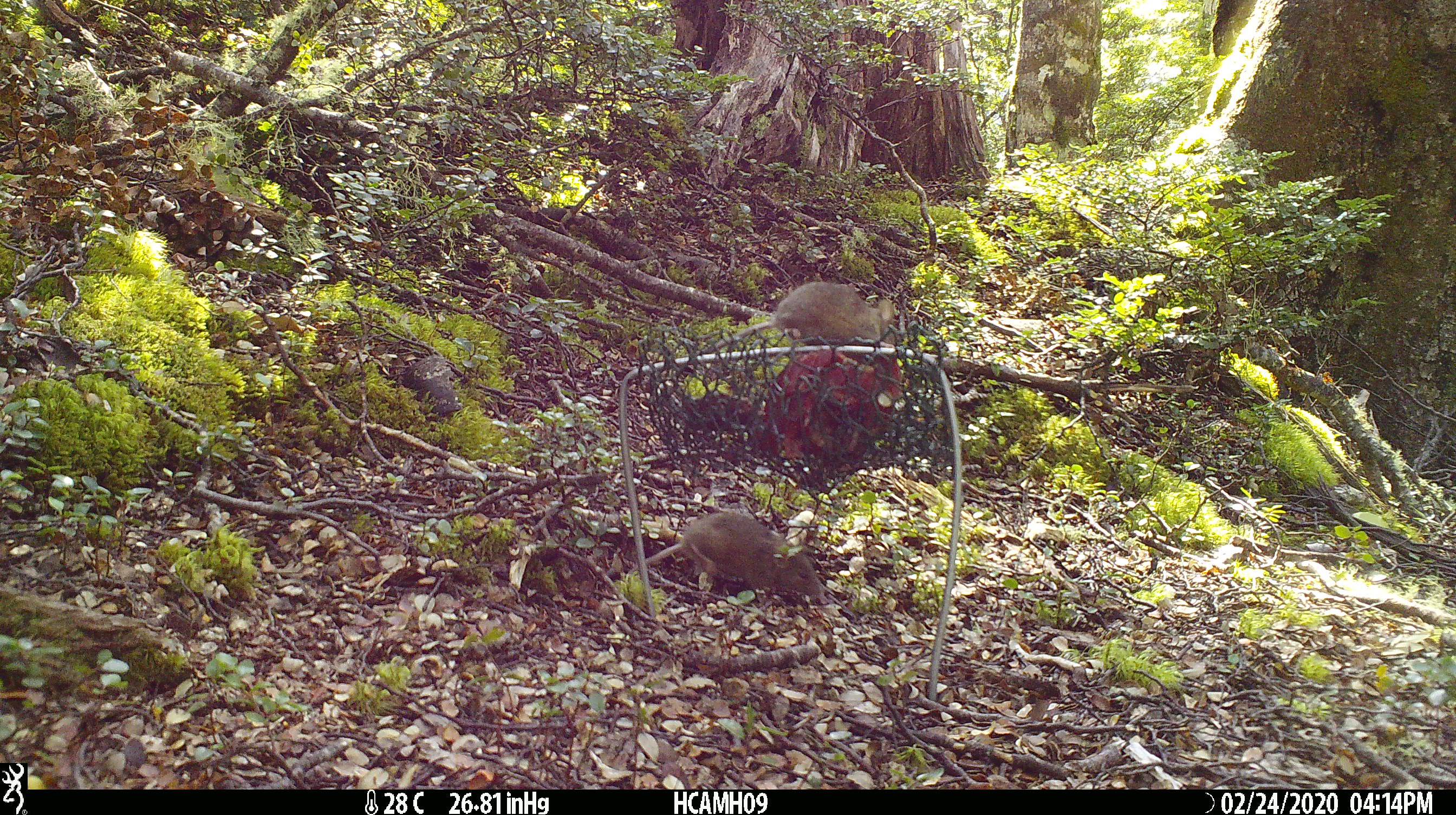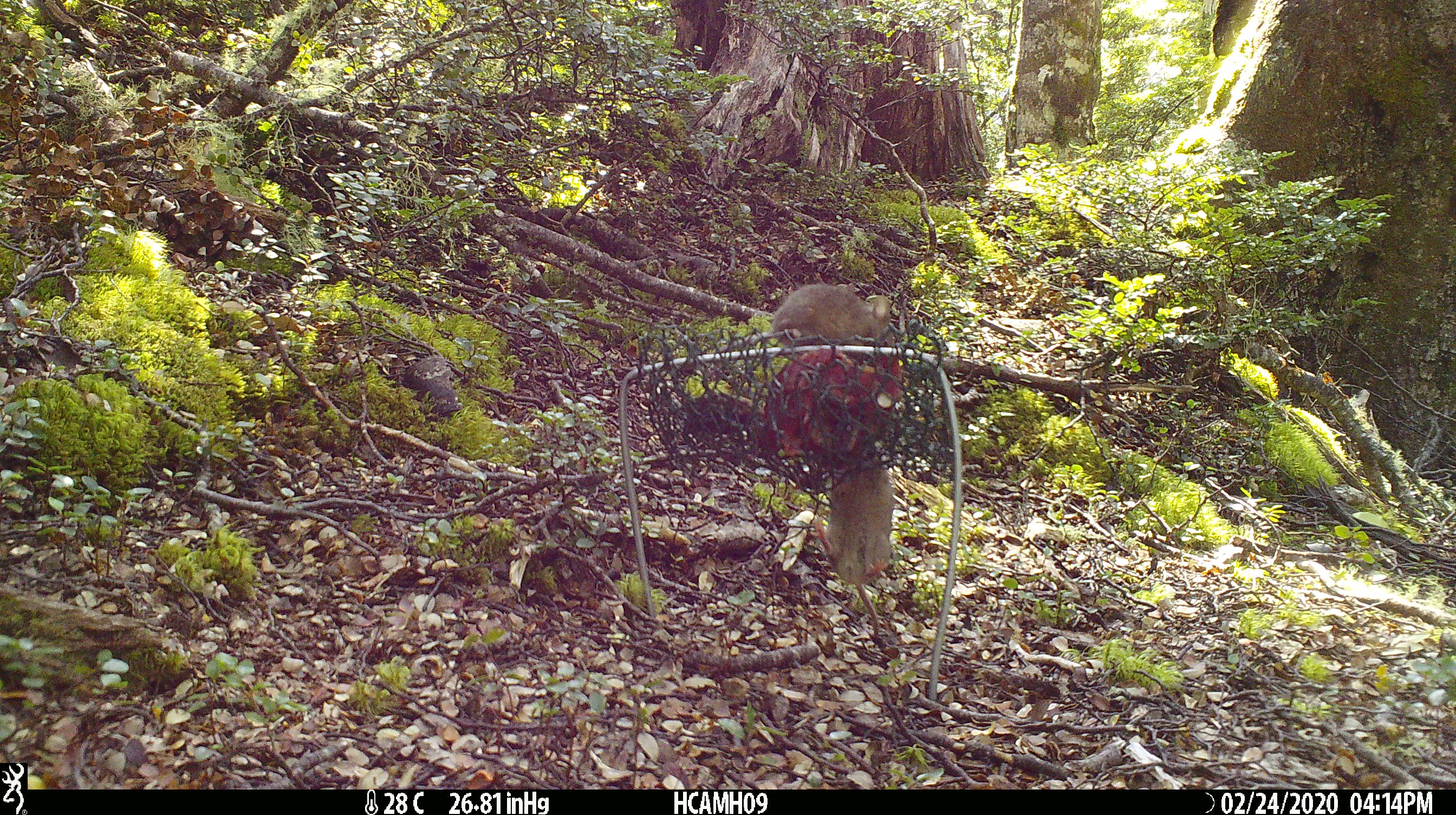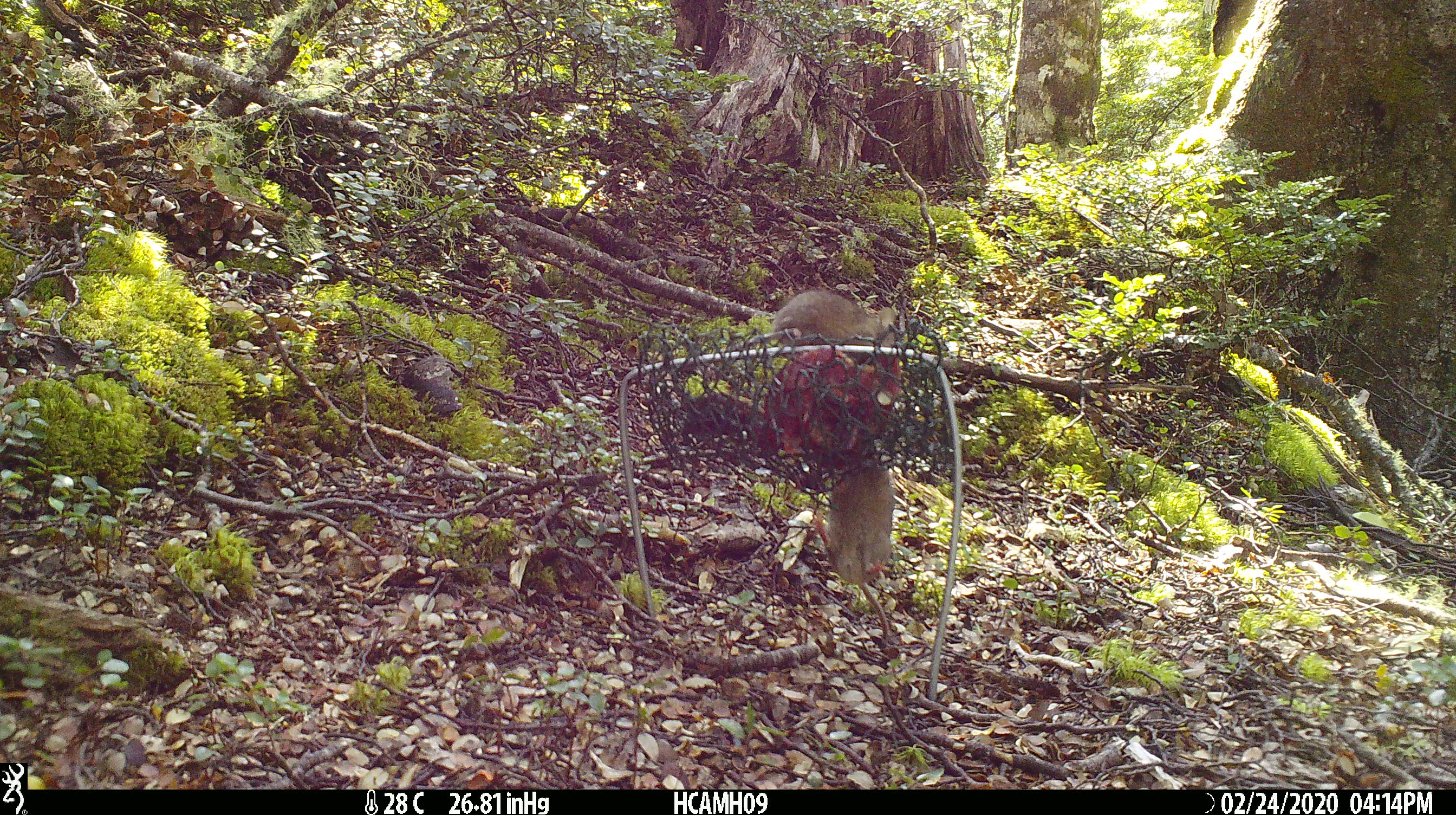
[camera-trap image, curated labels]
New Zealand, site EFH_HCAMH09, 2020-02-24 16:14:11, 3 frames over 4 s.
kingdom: Animalia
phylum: Chordata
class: Mammalia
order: Rodentia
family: Muridae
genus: Mus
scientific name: Mus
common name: mouse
Mouse (Mus).